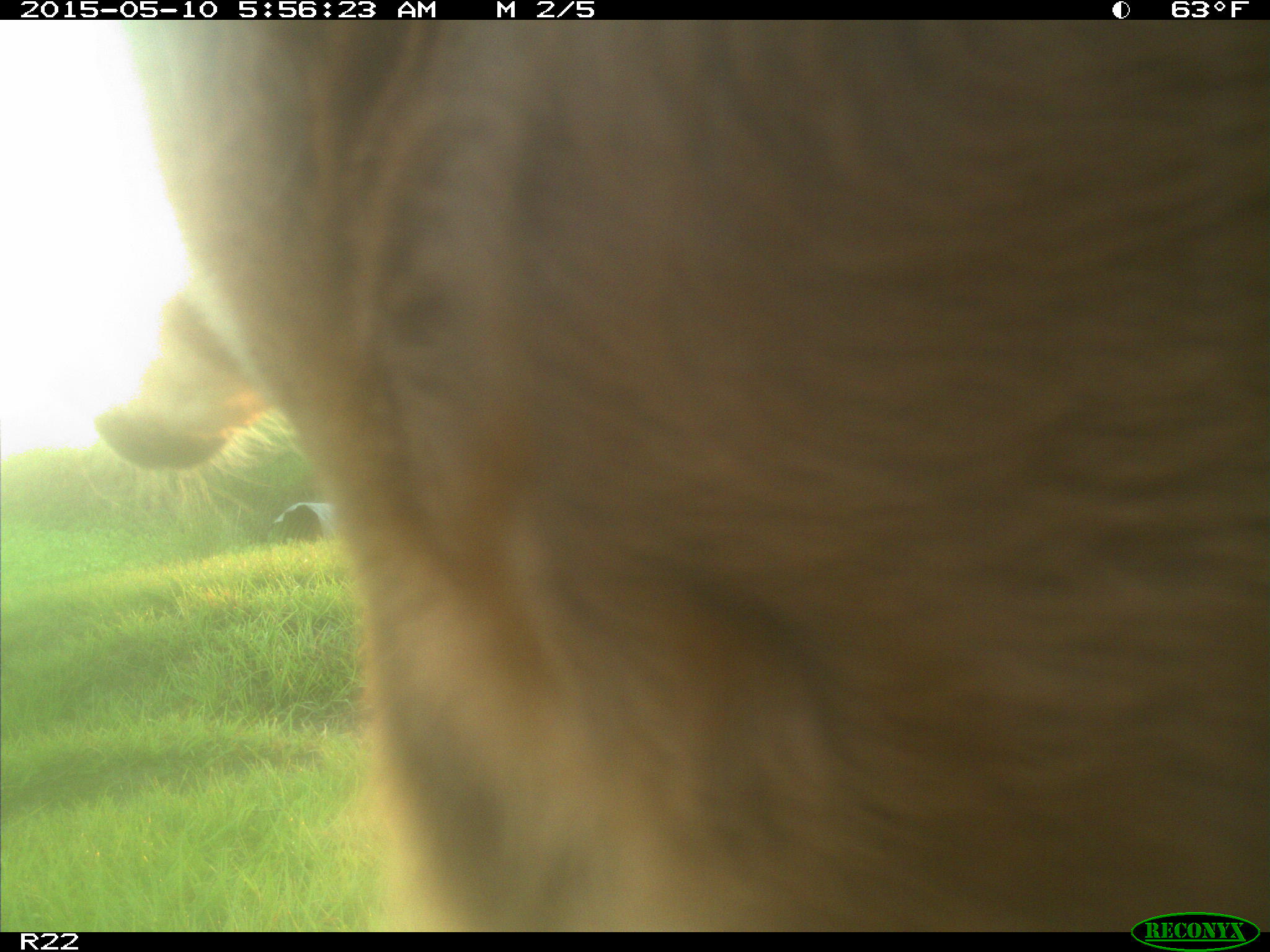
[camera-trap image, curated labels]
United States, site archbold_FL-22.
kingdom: Animalia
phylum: Chordata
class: Mammalia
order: Artiodactyla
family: Bovidae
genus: Bos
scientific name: Bos taurus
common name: domestic cow